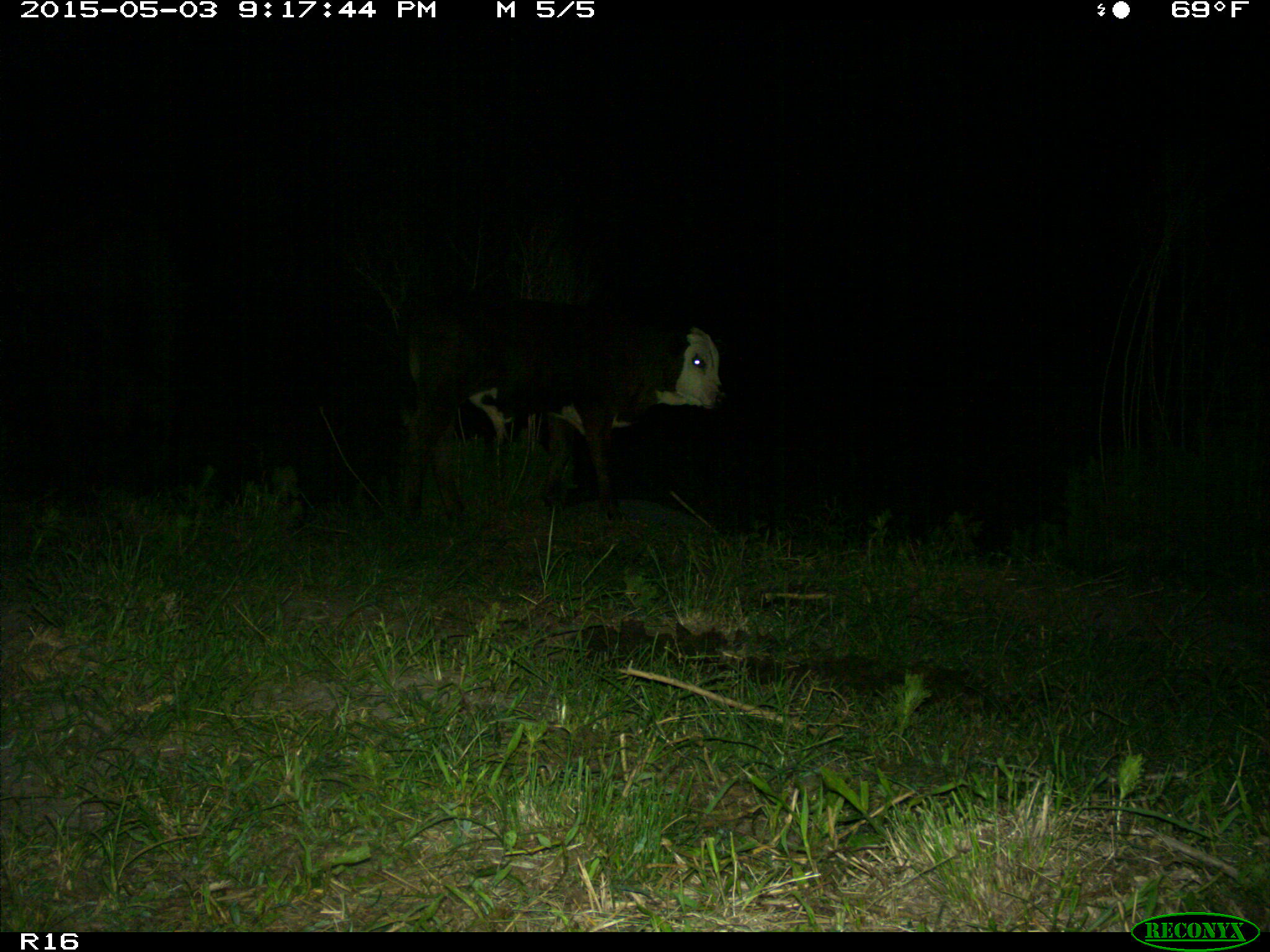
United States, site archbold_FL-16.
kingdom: Animalia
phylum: Chordata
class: Mammalia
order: Artiodactyla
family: Bovidae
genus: Bos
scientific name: Bos taurus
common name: domestic cow